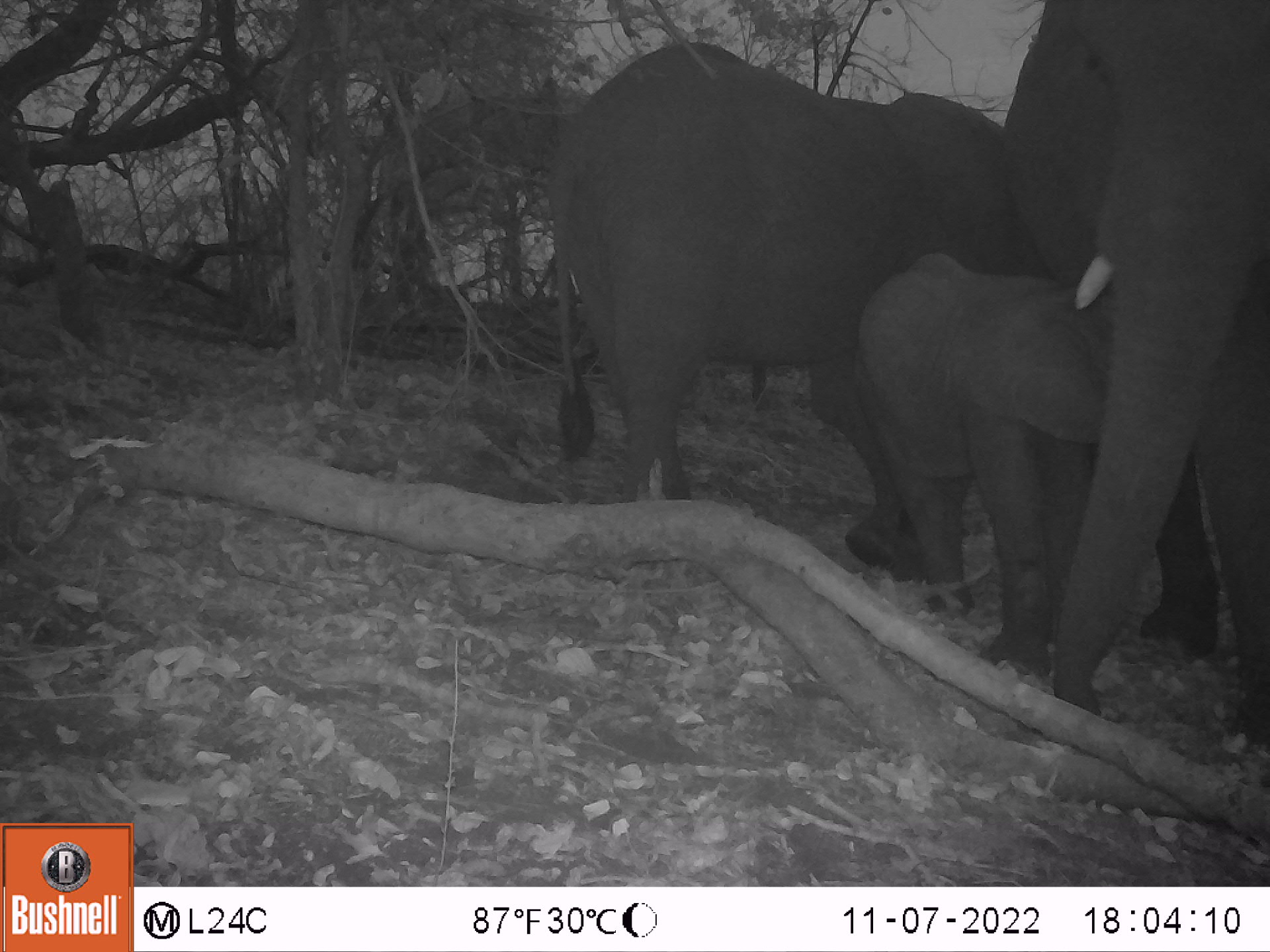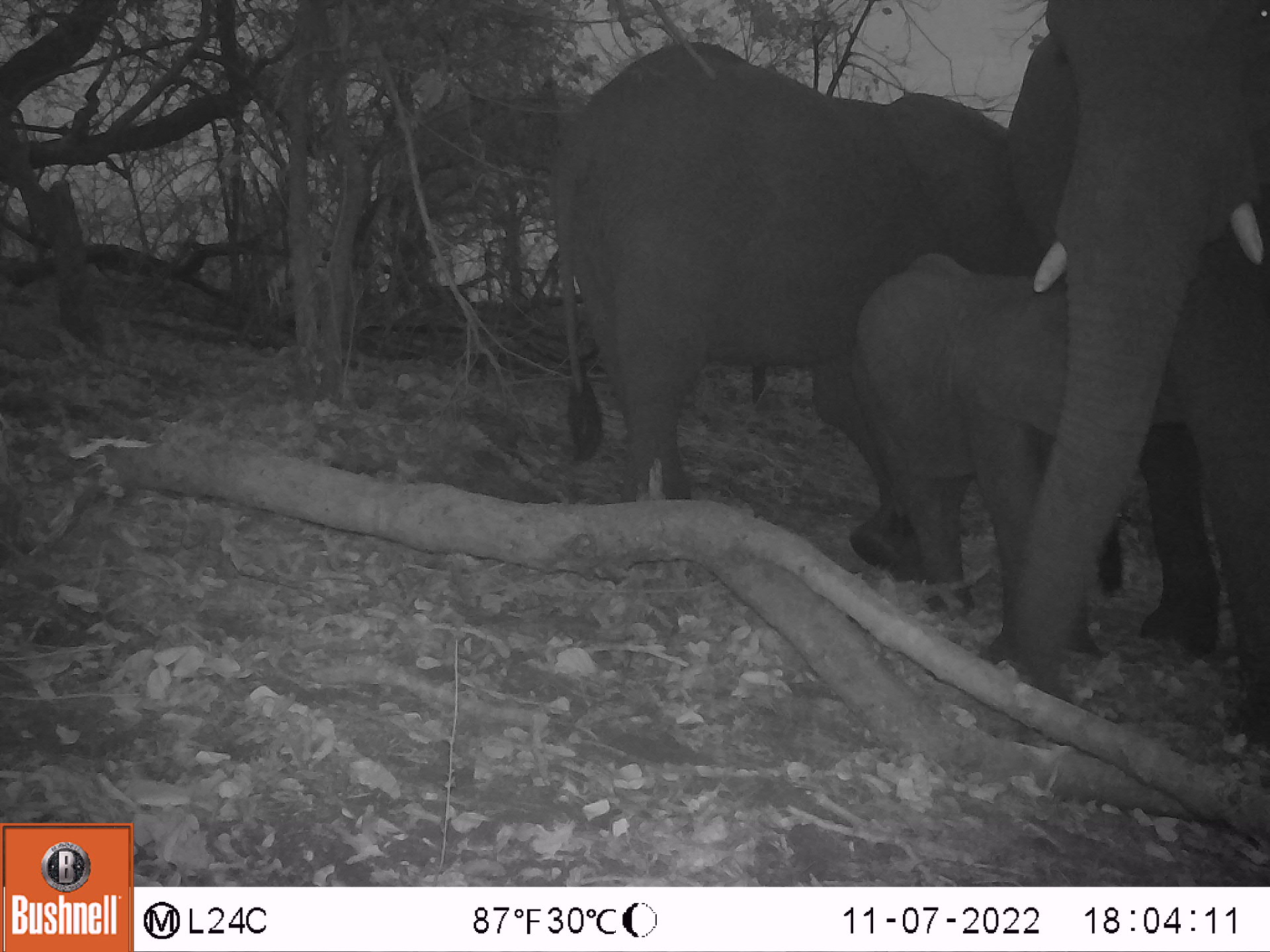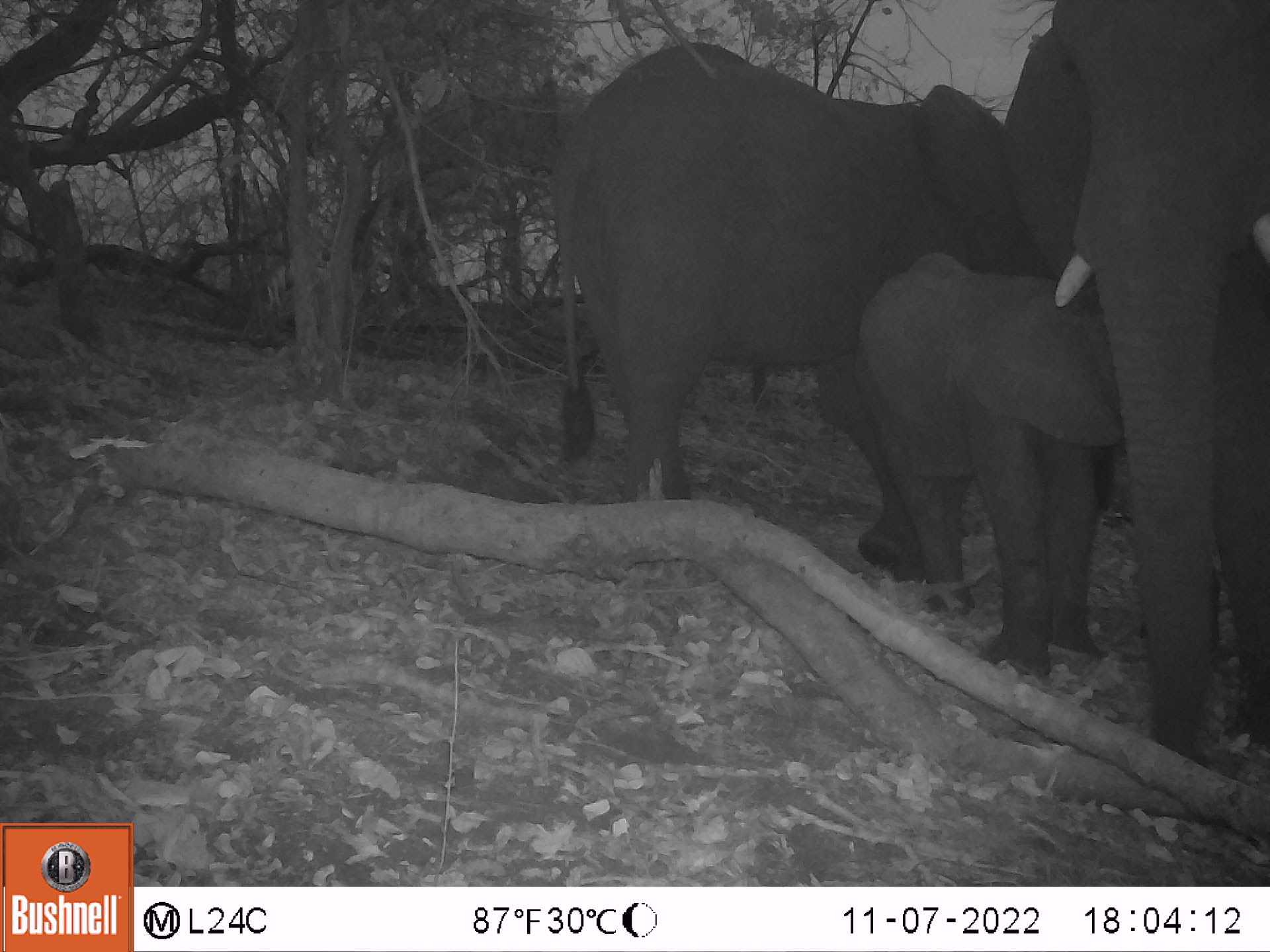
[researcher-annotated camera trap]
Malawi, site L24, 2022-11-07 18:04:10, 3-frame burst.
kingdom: Animalia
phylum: Chordata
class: Mammalia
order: Proboscidea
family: Elephantidae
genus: Loxodonta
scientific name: Loxodonta africana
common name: african savanna elephant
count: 3